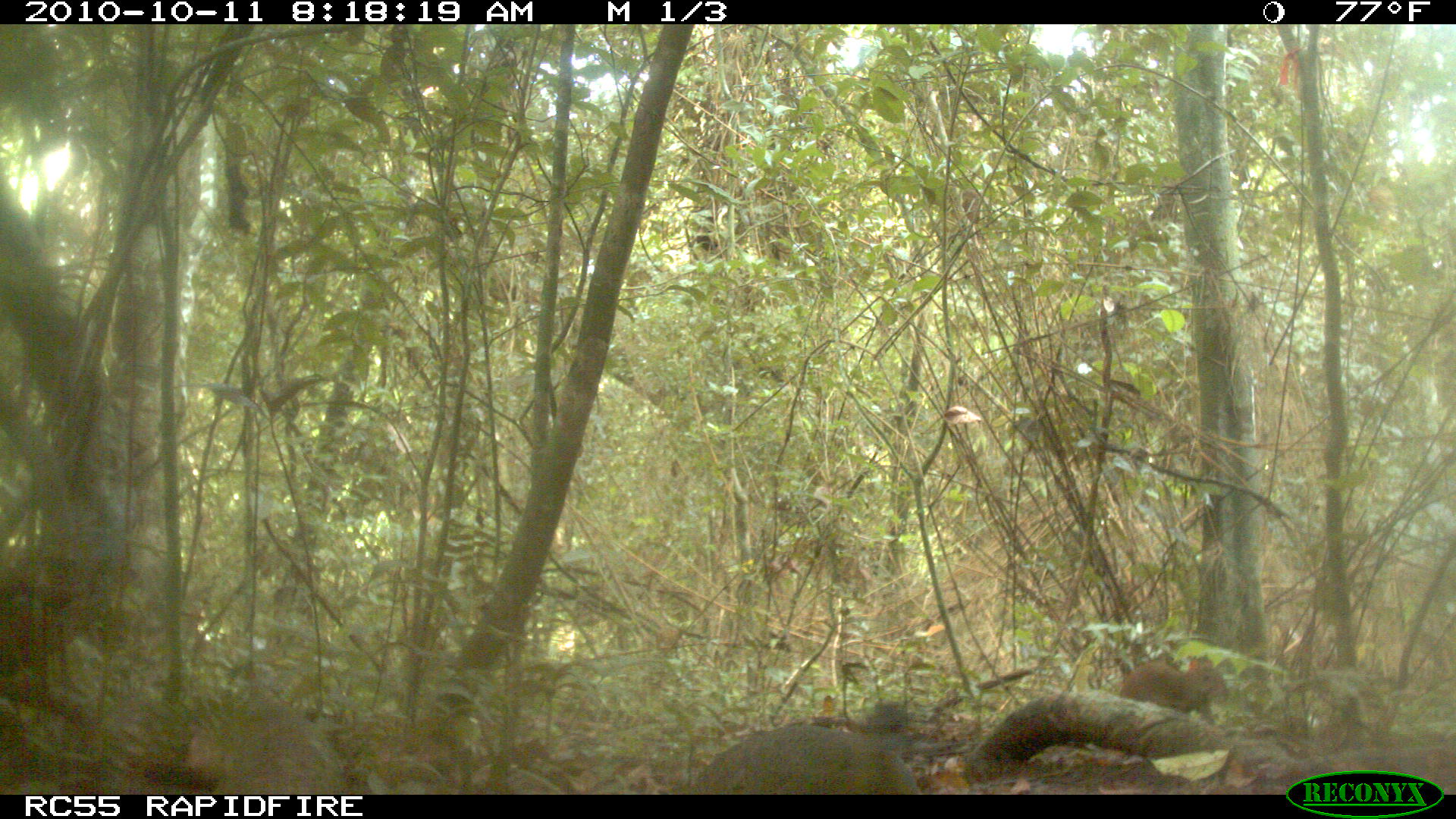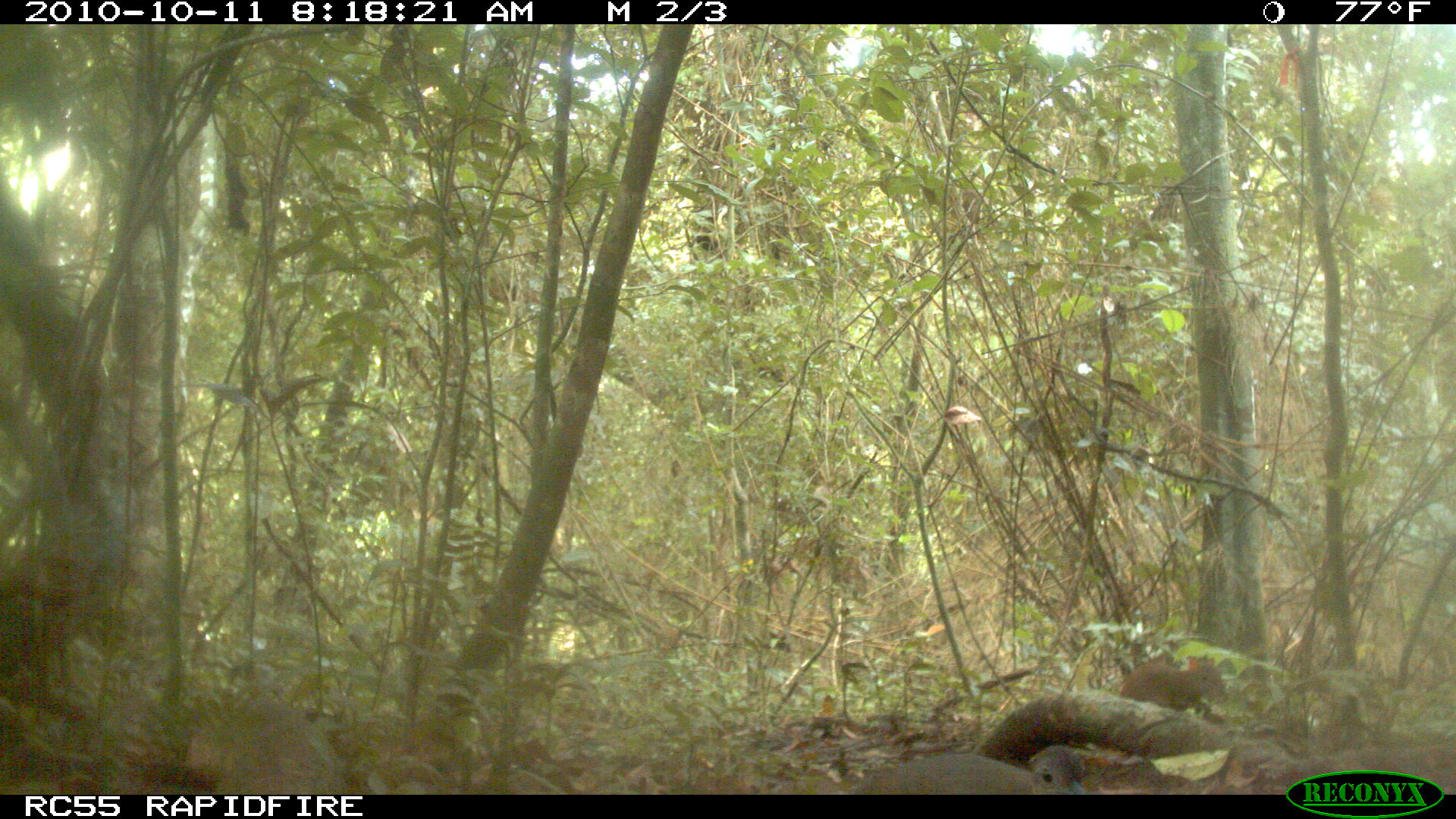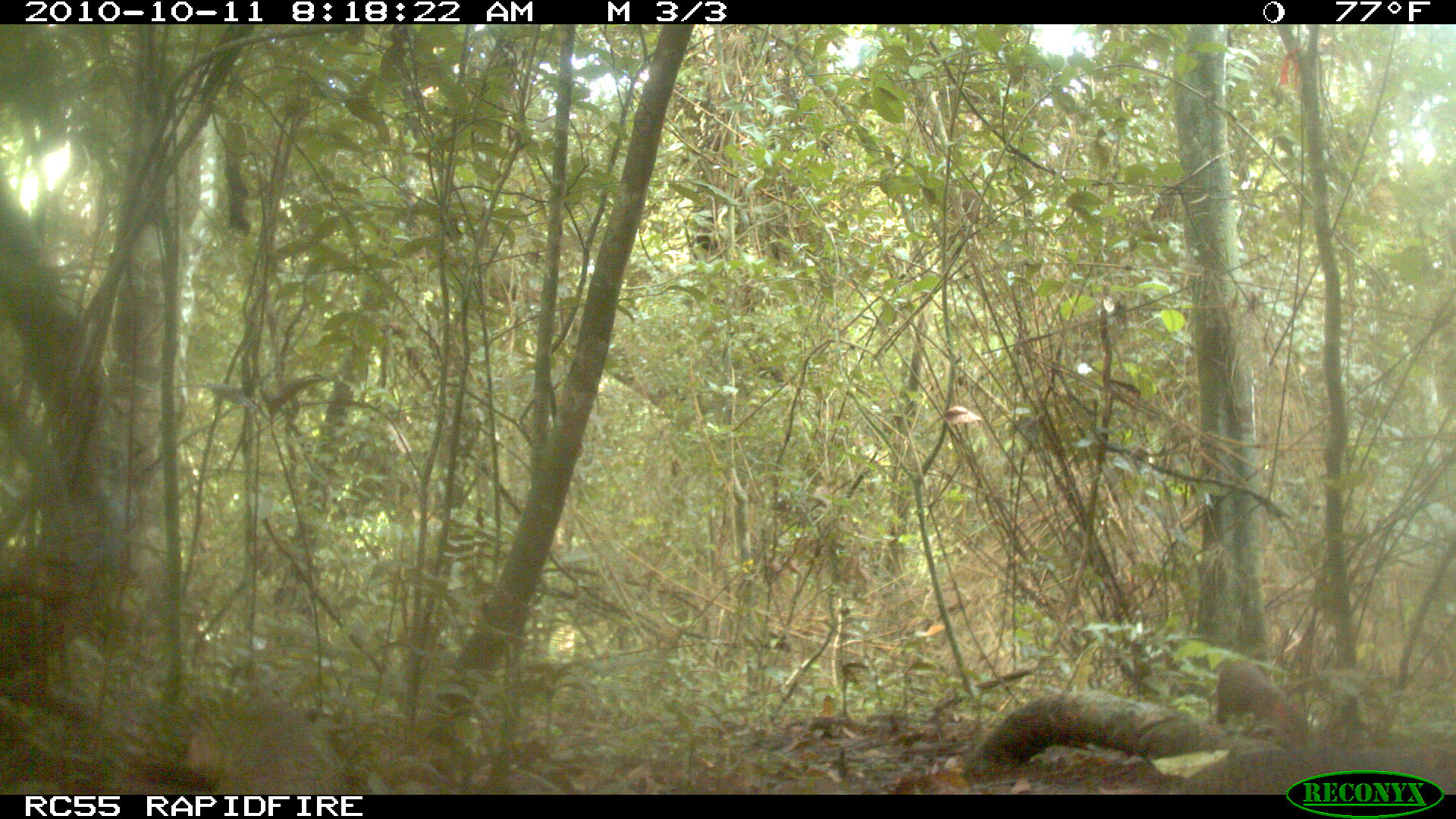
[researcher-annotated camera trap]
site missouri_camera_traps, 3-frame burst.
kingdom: Animalia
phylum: Chordata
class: Aves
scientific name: Aves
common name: bird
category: bird spec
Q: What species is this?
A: Bird spec (bird) (Aves).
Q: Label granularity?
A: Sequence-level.